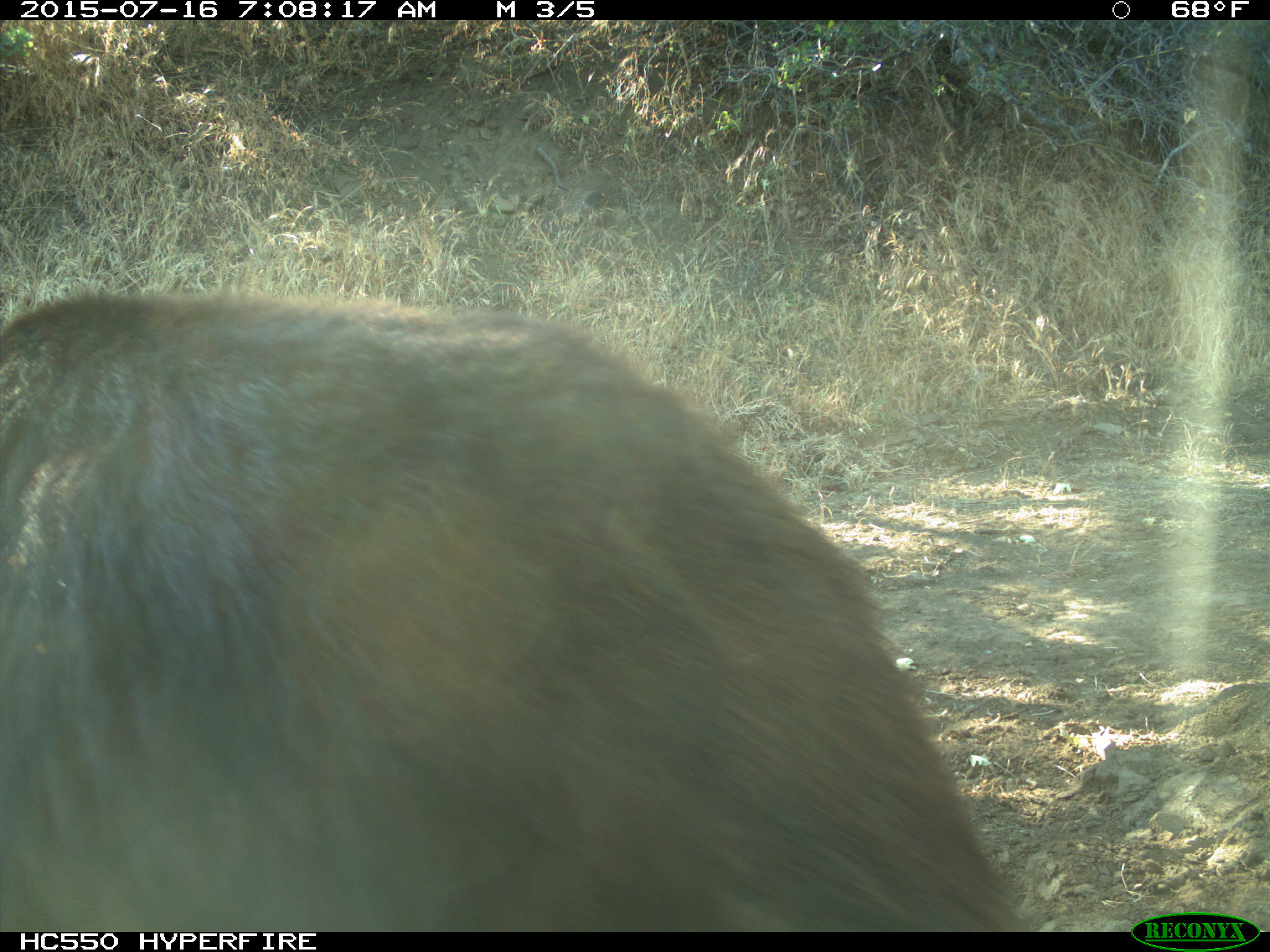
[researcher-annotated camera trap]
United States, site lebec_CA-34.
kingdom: Animalia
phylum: Chordata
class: Mammalia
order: Carnivora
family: Ursidae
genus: Ursus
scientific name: Ursus americanus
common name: american black bear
Ursus americanus (american black bear).